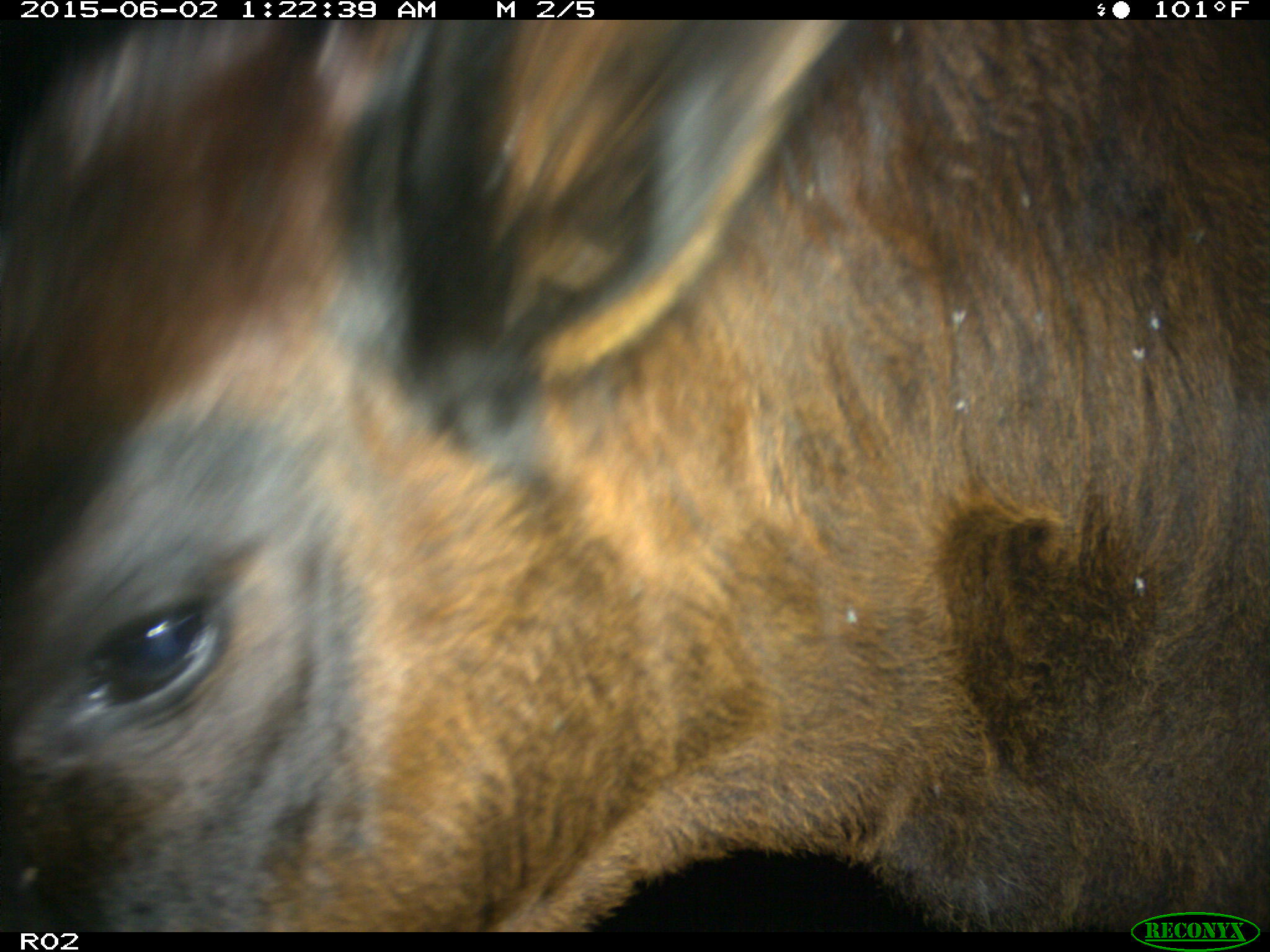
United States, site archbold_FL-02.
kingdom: Animalia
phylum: Chordata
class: Mammalia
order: Artiodactyla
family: Bovidae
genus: Bos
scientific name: Bos taurus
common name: domestic cow